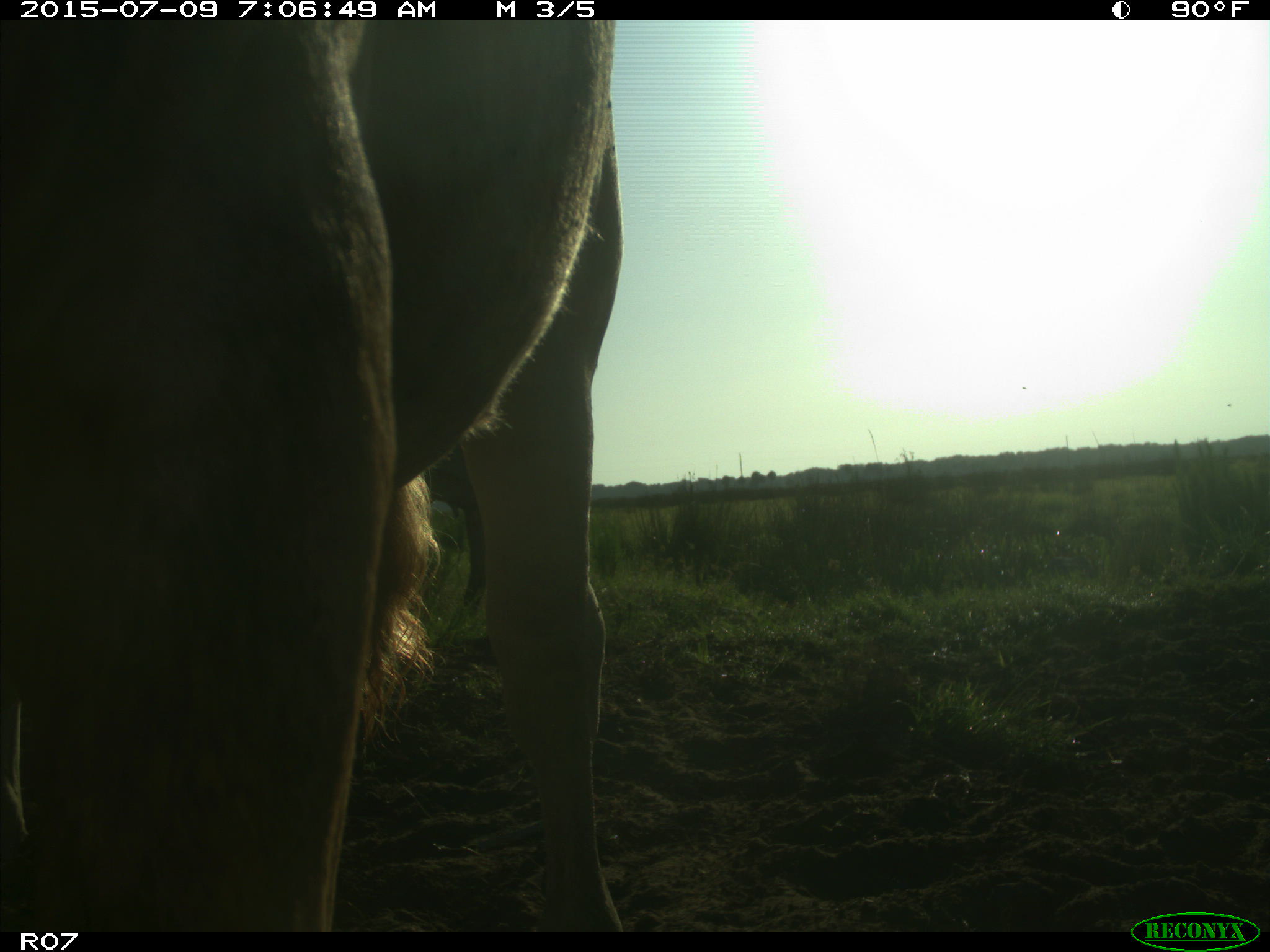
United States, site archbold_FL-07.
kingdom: Animalia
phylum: Chordata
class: Mammalia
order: Artiodactyla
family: Bovidae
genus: Bos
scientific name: Bos taurus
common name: domestic cow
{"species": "Bos taurus (domestic cow)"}